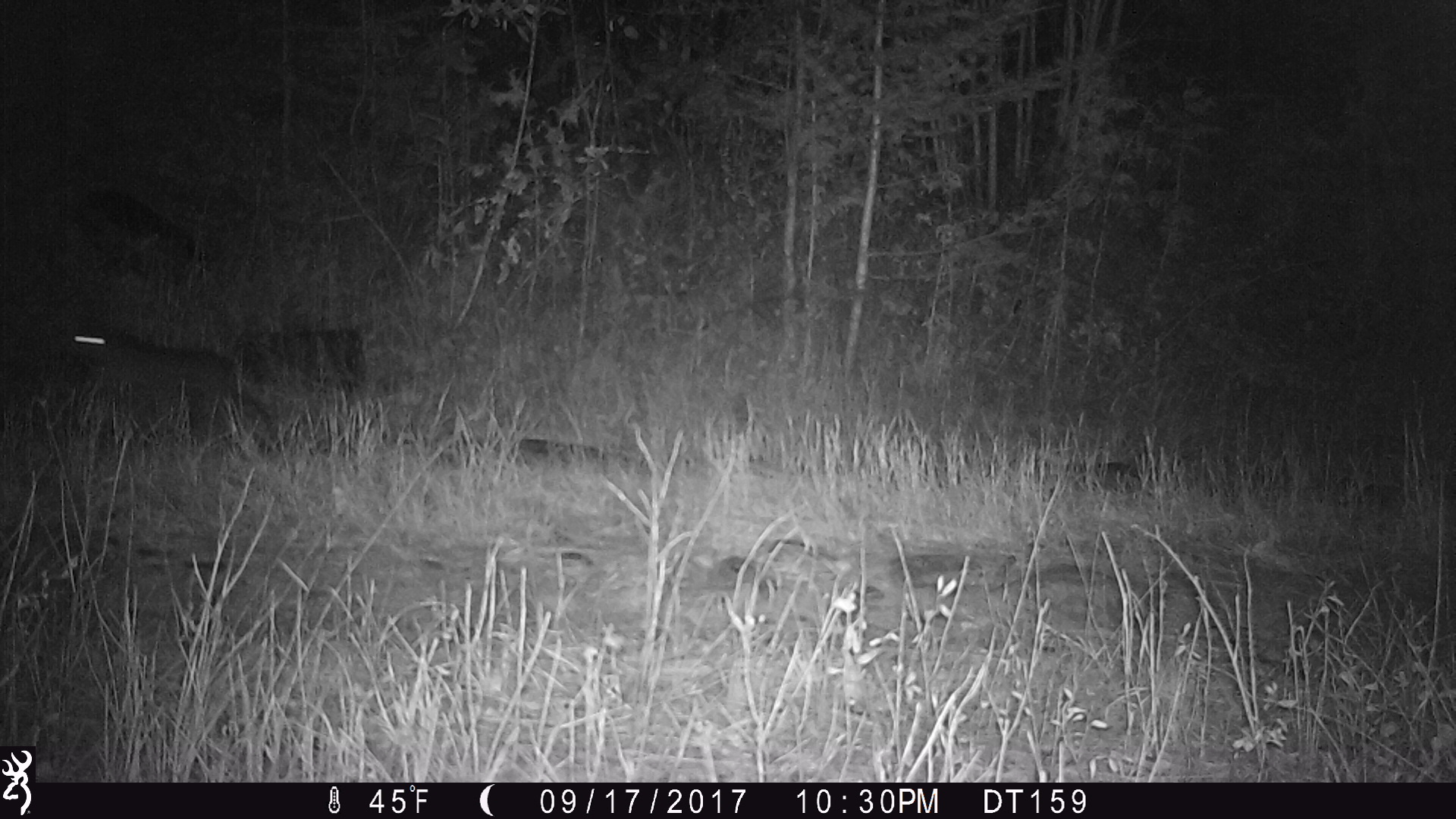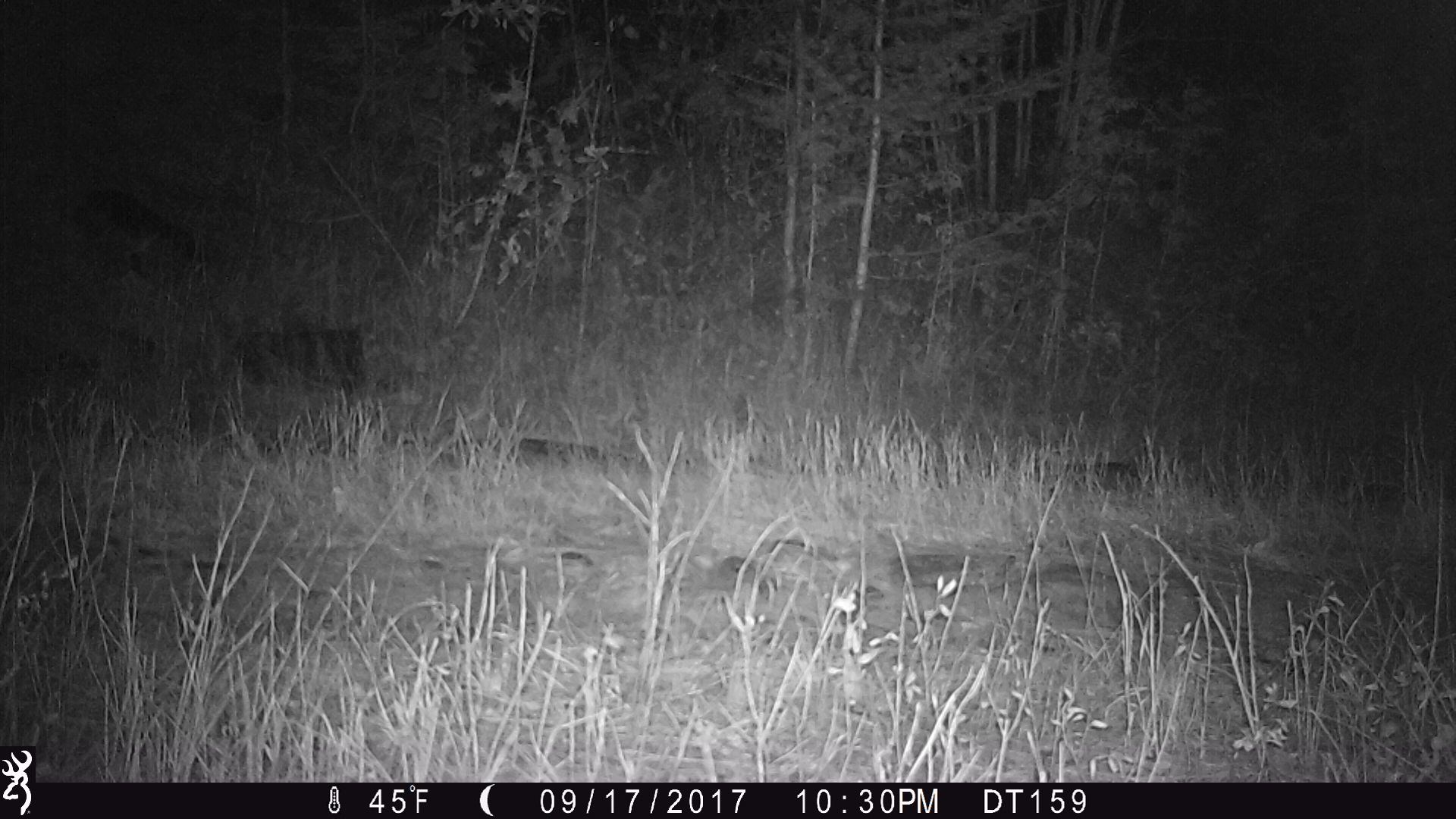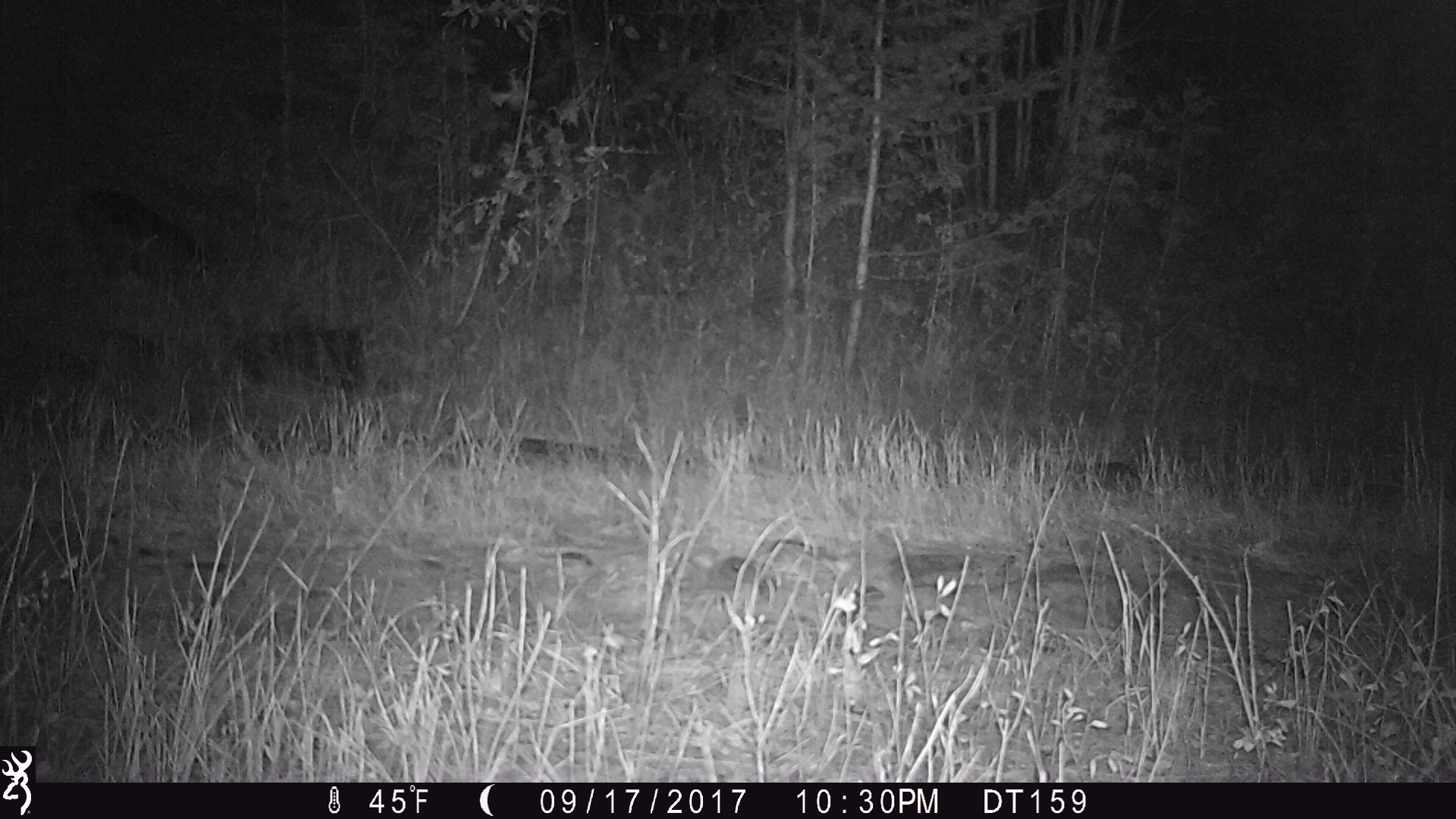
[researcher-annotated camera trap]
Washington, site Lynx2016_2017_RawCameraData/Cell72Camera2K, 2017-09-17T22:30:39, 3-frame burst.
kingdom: Animalia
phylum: Chordata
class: Mammalia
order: Lagomorpha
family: Leporidae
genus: Lepus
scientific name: Lepus americanus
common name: snowshoe hare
Lepus americanus (snowshoe hare). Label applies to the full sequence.